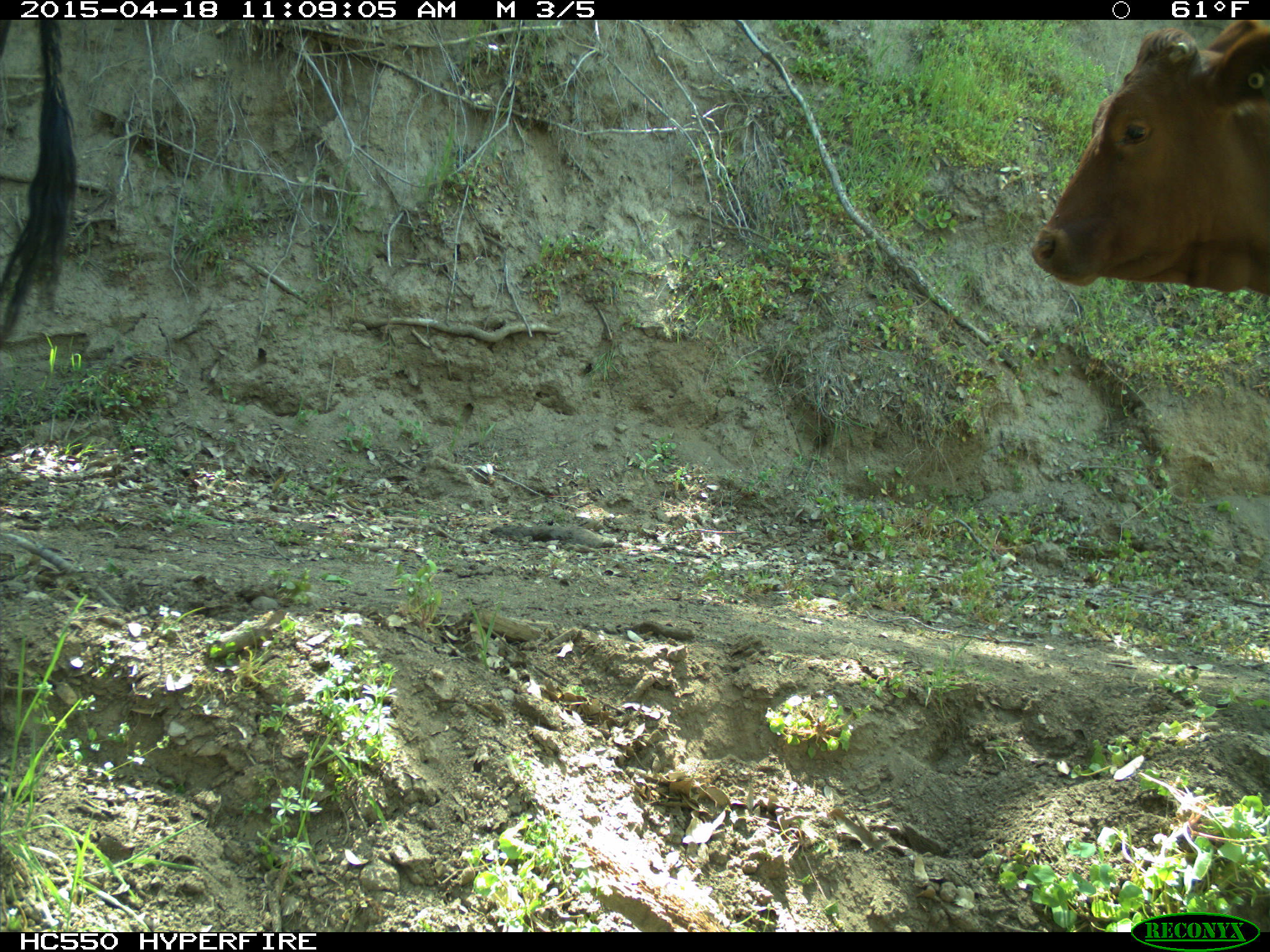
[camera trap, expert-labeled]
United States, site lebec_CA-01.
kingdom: Animalia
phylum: Chordata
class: Mammalia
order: Artiodactyla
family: Bovidae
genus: Bos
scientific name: Bos taurus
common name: domestic cow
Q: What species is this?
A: Bos taurus (domestic cow).